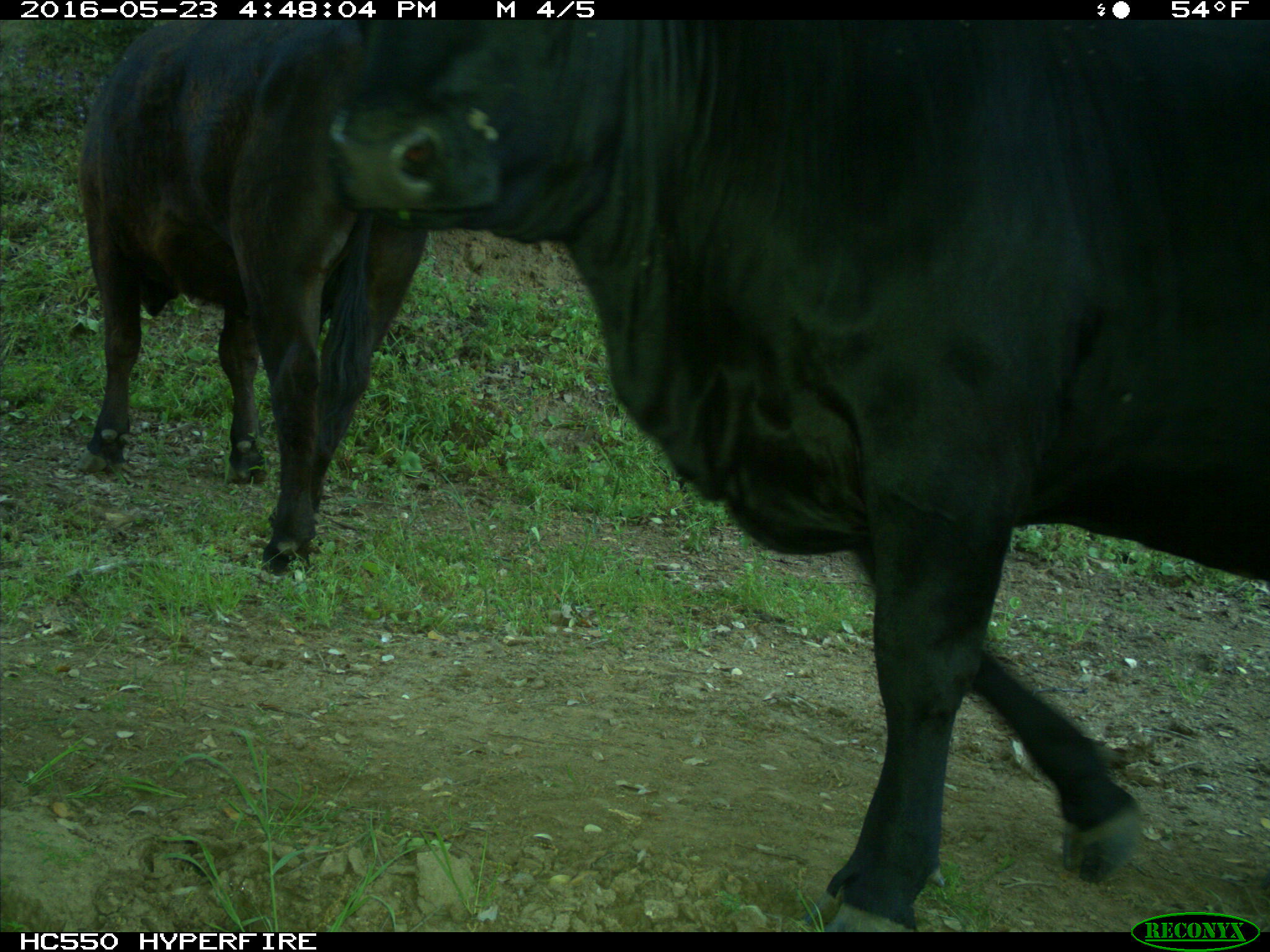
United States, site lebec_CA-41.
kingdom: Animalia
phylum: Chordata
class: Mammalia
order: Artiodactyla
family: Bovidae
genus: Bos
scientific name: Bos taurus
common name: domestic cow